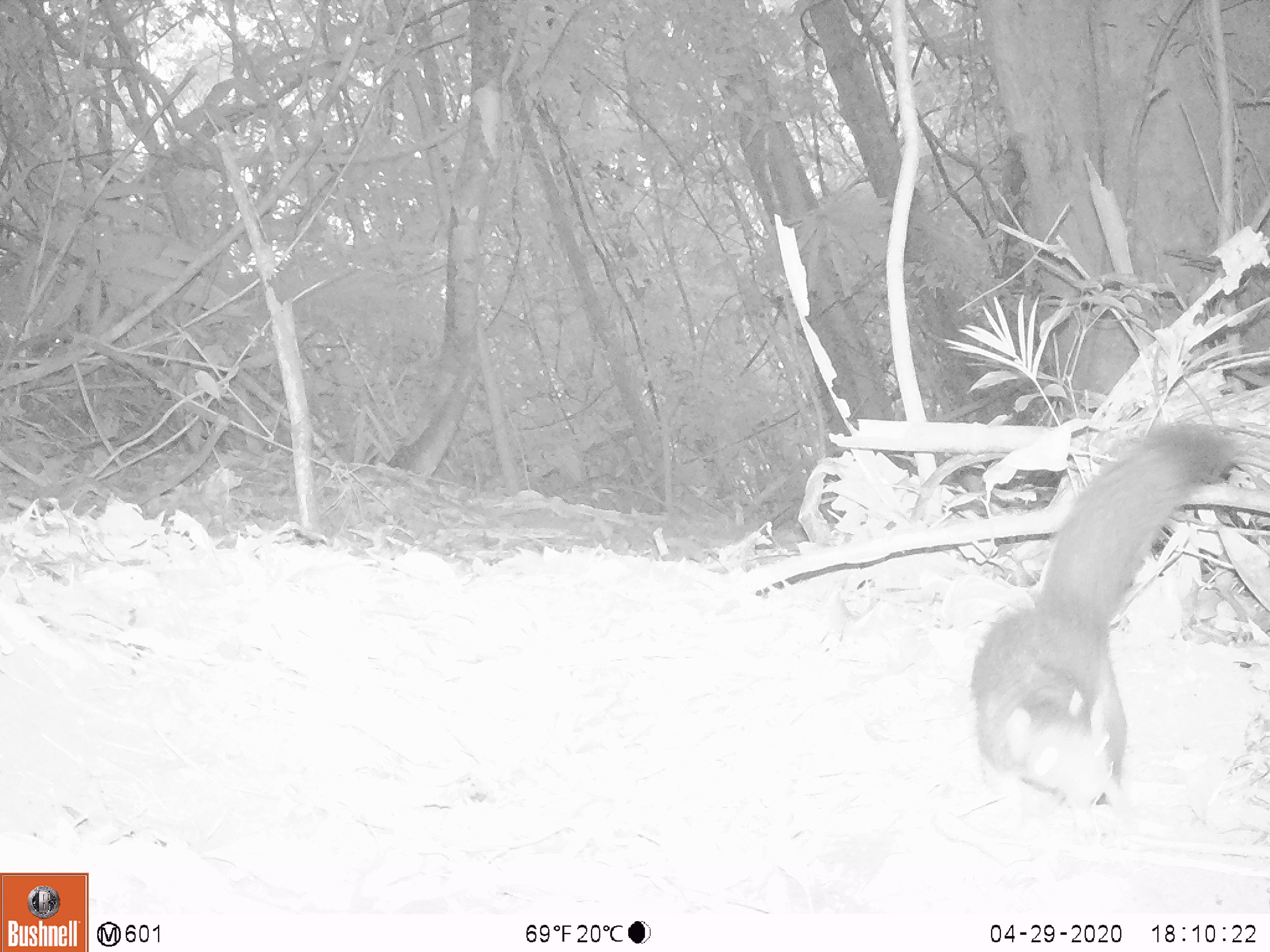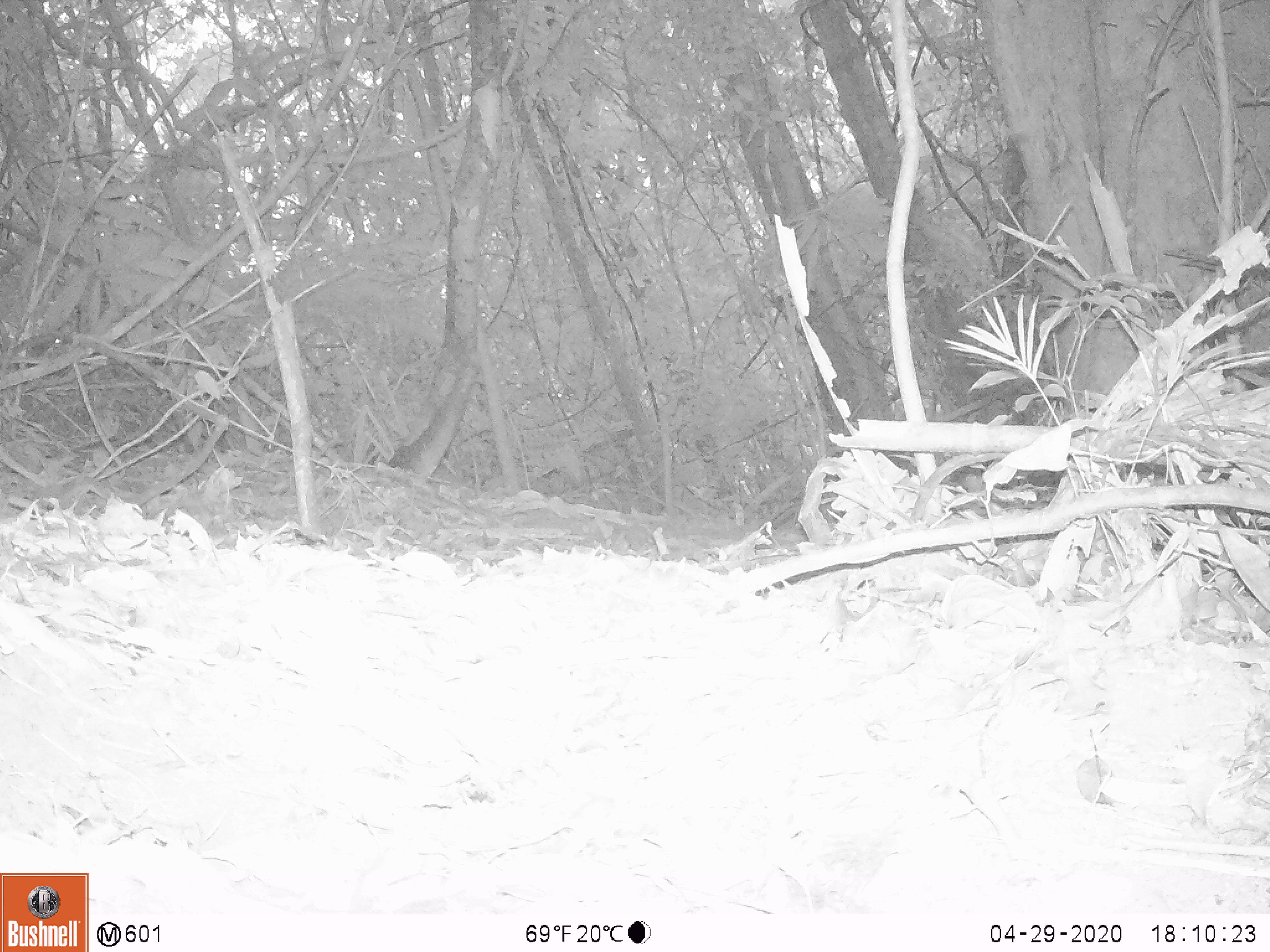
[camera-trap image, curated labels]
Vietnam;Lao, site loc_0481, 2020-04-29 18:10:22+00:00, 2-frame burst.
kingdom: Animalia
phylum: Chordata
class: Mammalia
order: Rodentia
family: Sciuridae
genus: Callosciurus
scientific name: Callosciurus erythraeus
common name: pallas's squirrel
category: pallass squirrel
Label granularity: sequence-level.